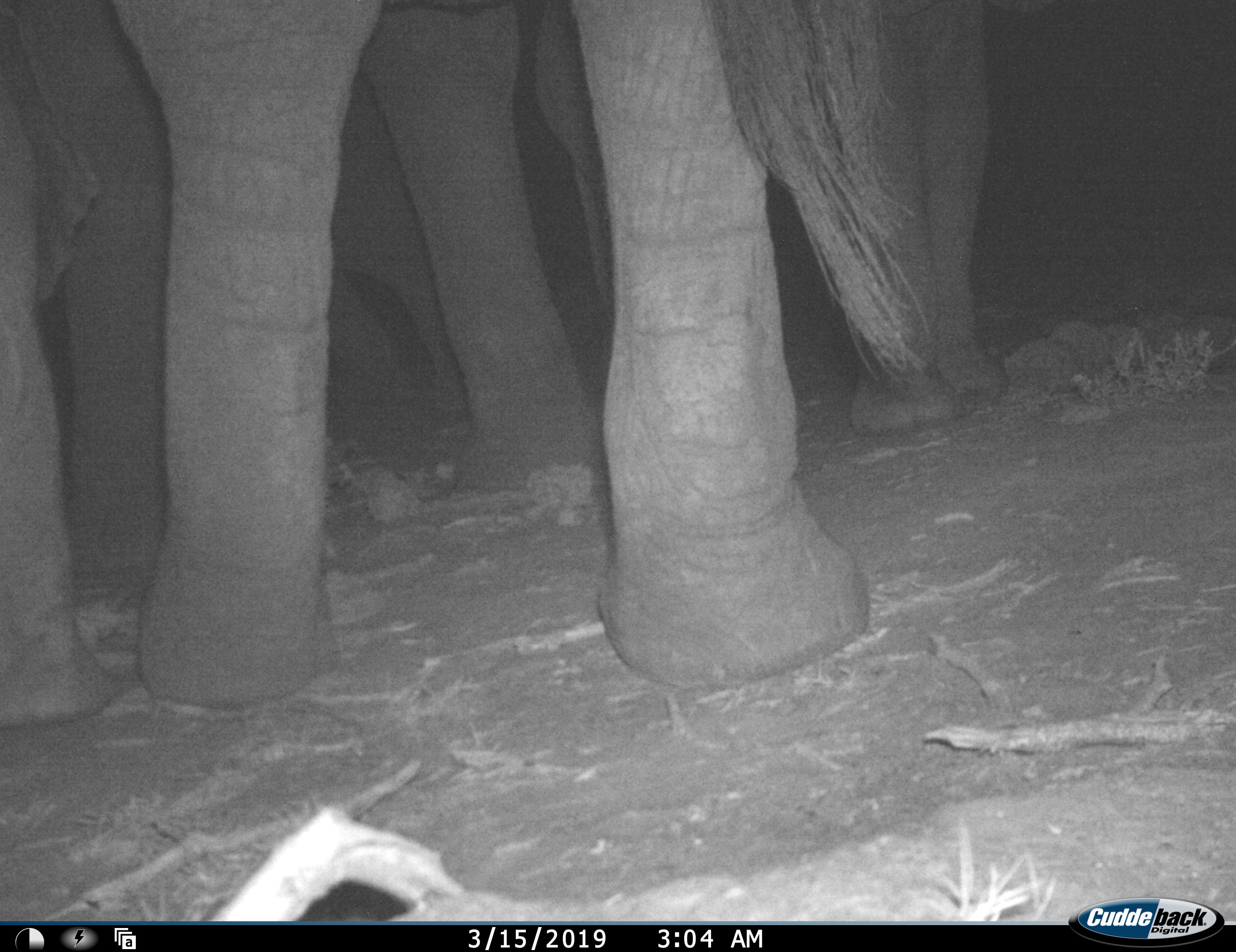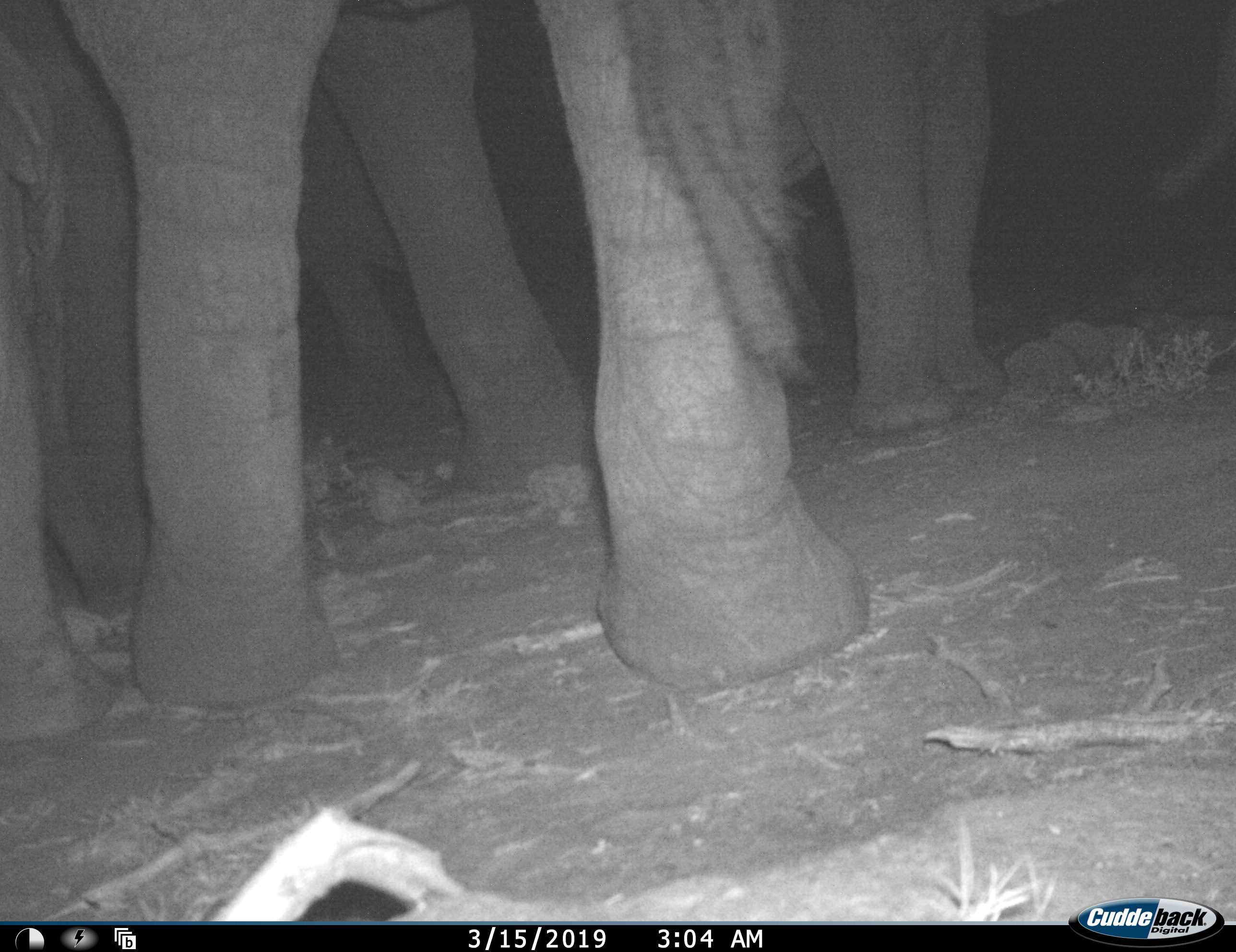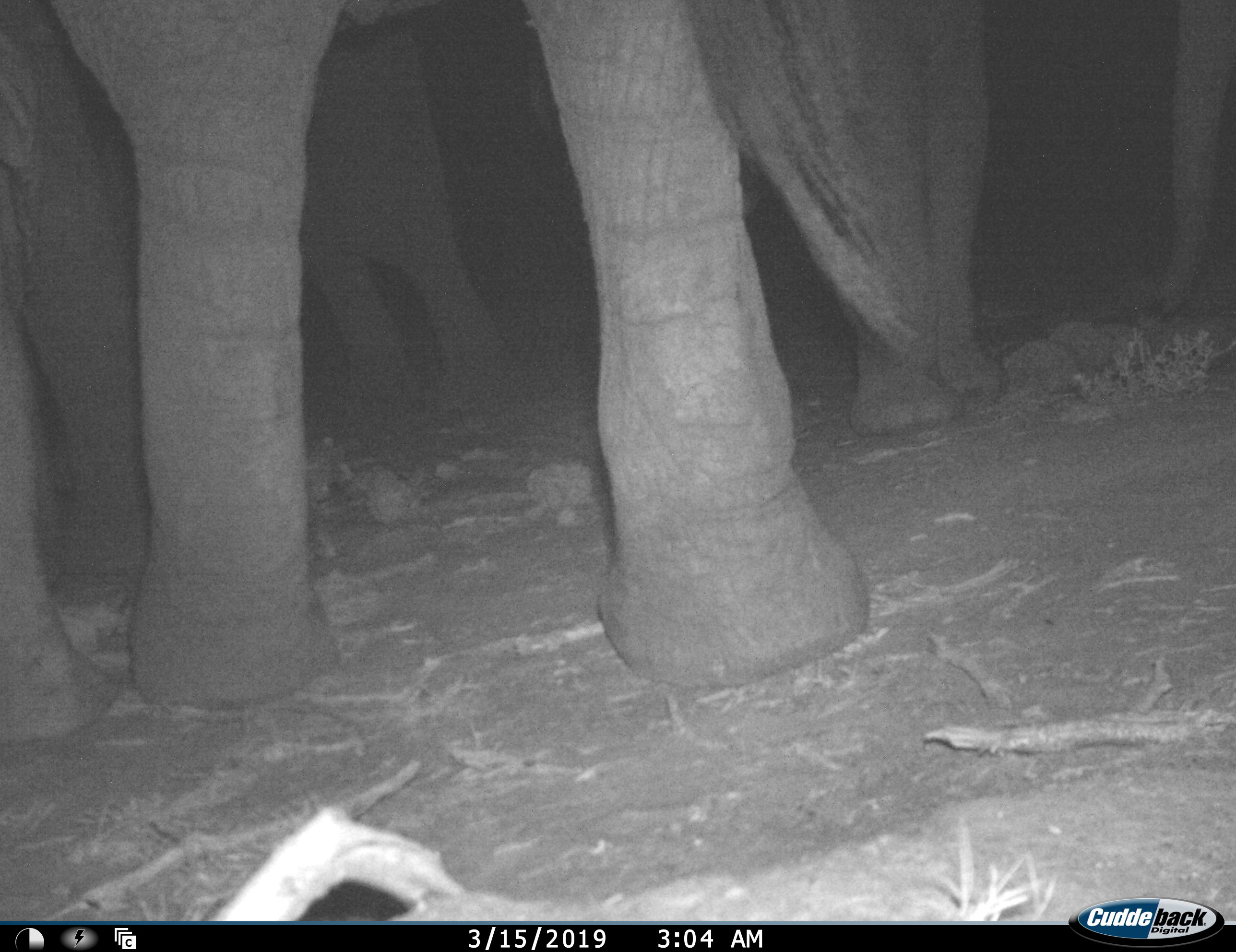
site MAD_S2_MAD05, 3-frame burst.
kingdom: Animalia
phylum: Chordata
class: Mammalia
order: Proboscidea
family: Elephantidae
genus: Loxodonta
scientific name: Loxodonta africana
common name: african bush elephant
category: elephant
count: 3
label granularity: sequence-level